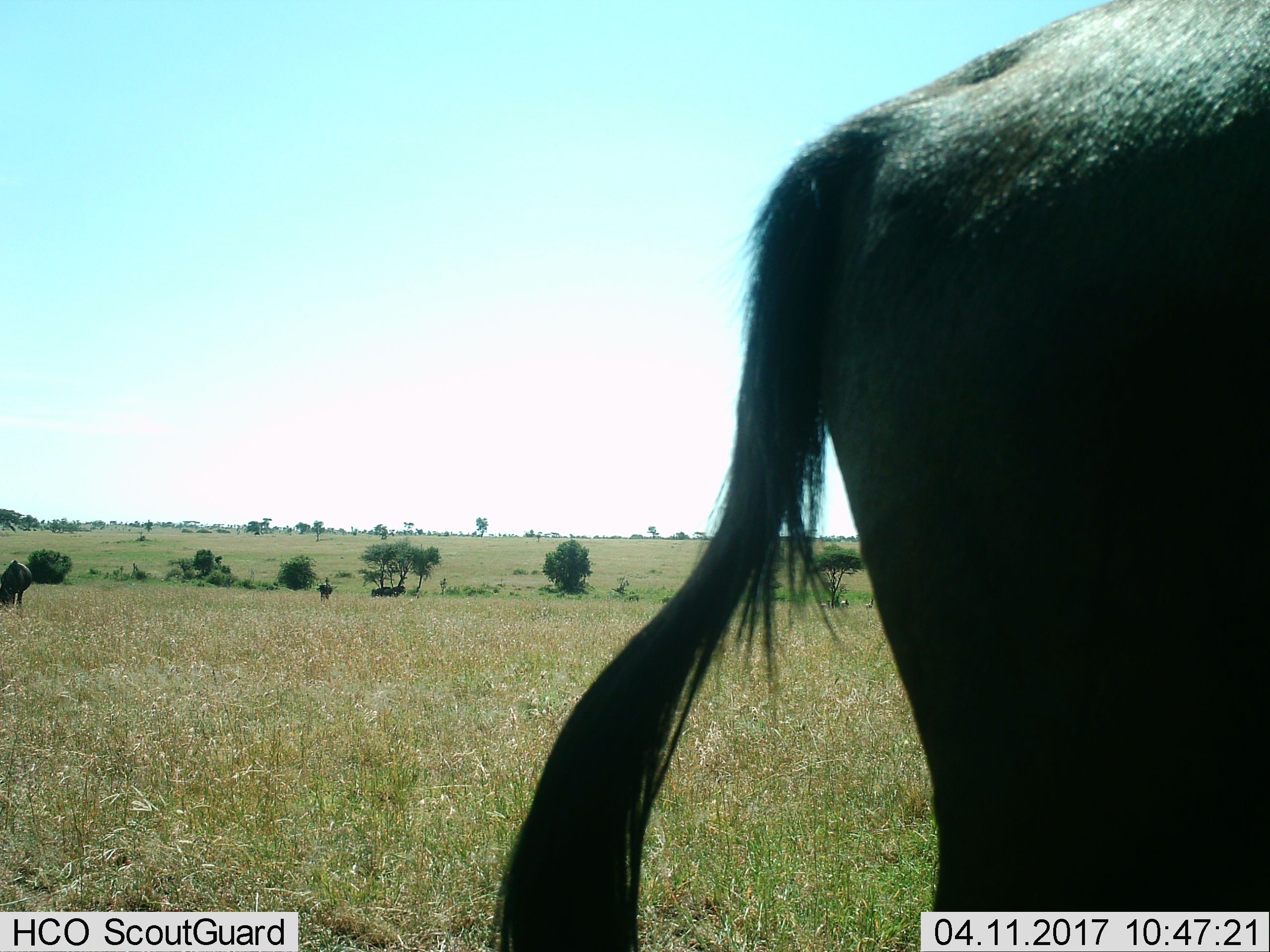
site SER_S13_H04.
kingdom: Animalia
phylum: Chordata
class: Mammalia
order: Artiodactyla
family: Bovidae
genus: Connochaetes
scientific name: Connochaetes taurinus taurinus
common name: blue wildebeest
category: wildebeestblue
Wildebeestblue (blue wildebeest) (Connochaetes taurinus taurinus), count 4. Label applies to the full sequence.